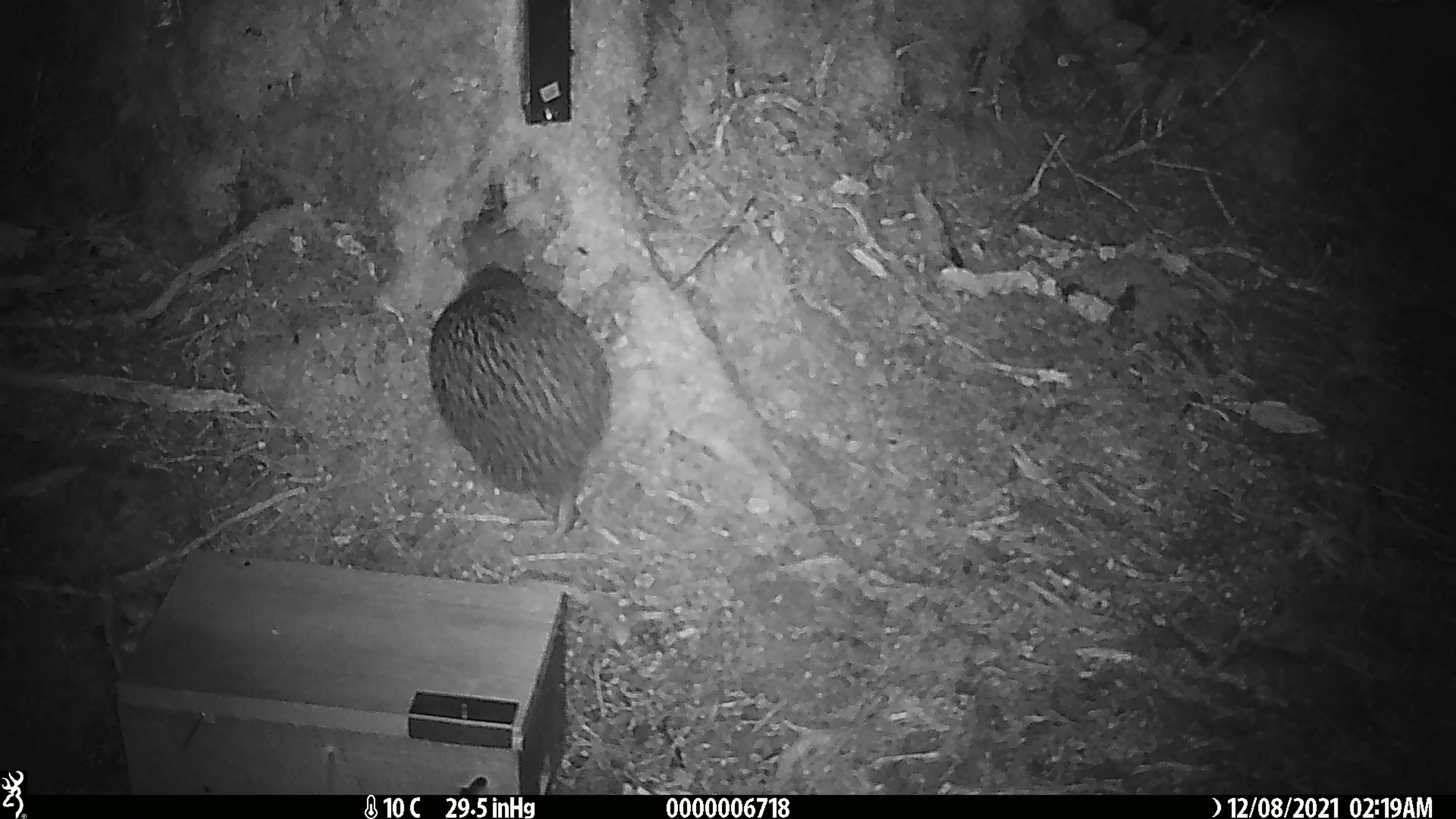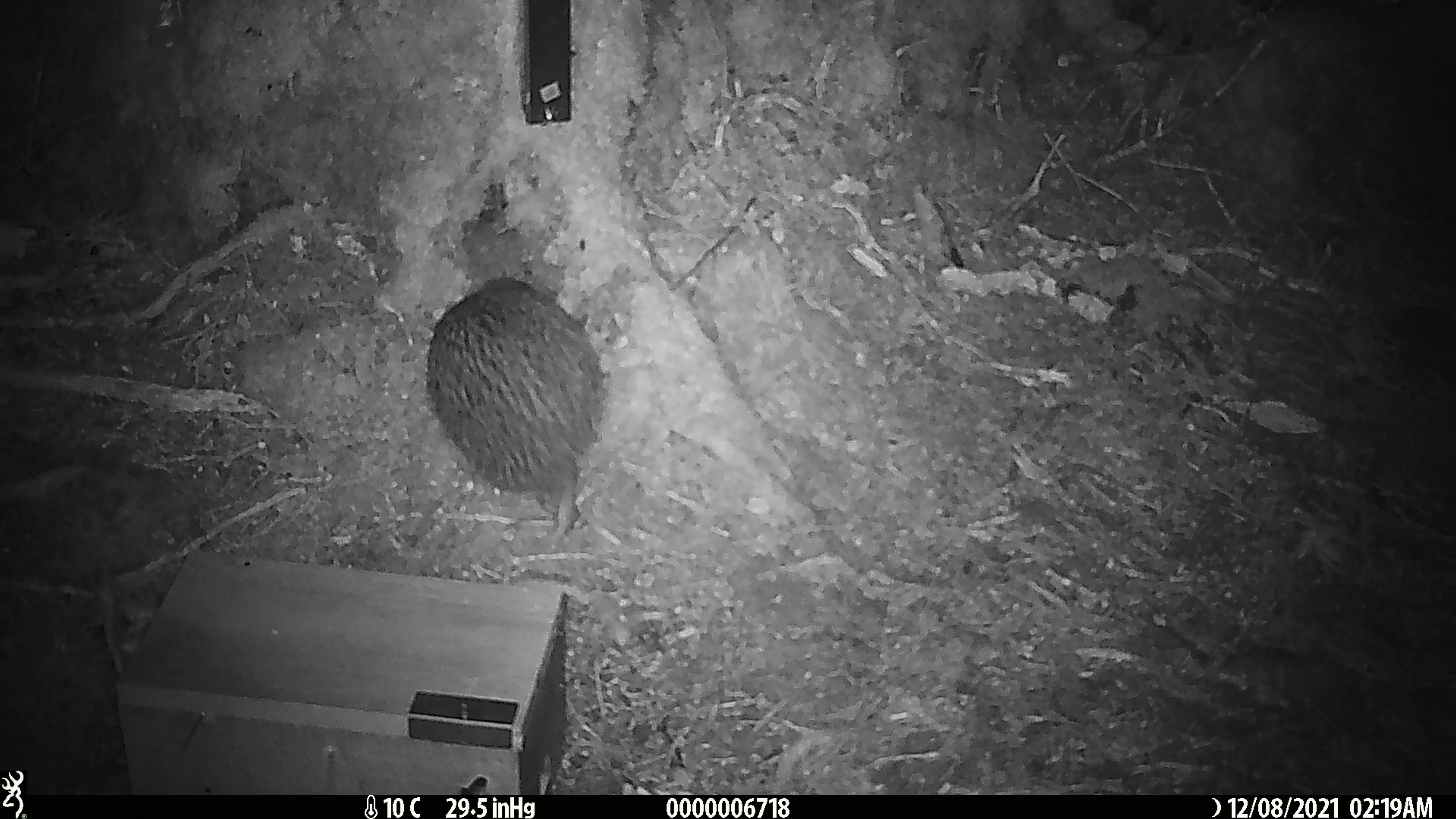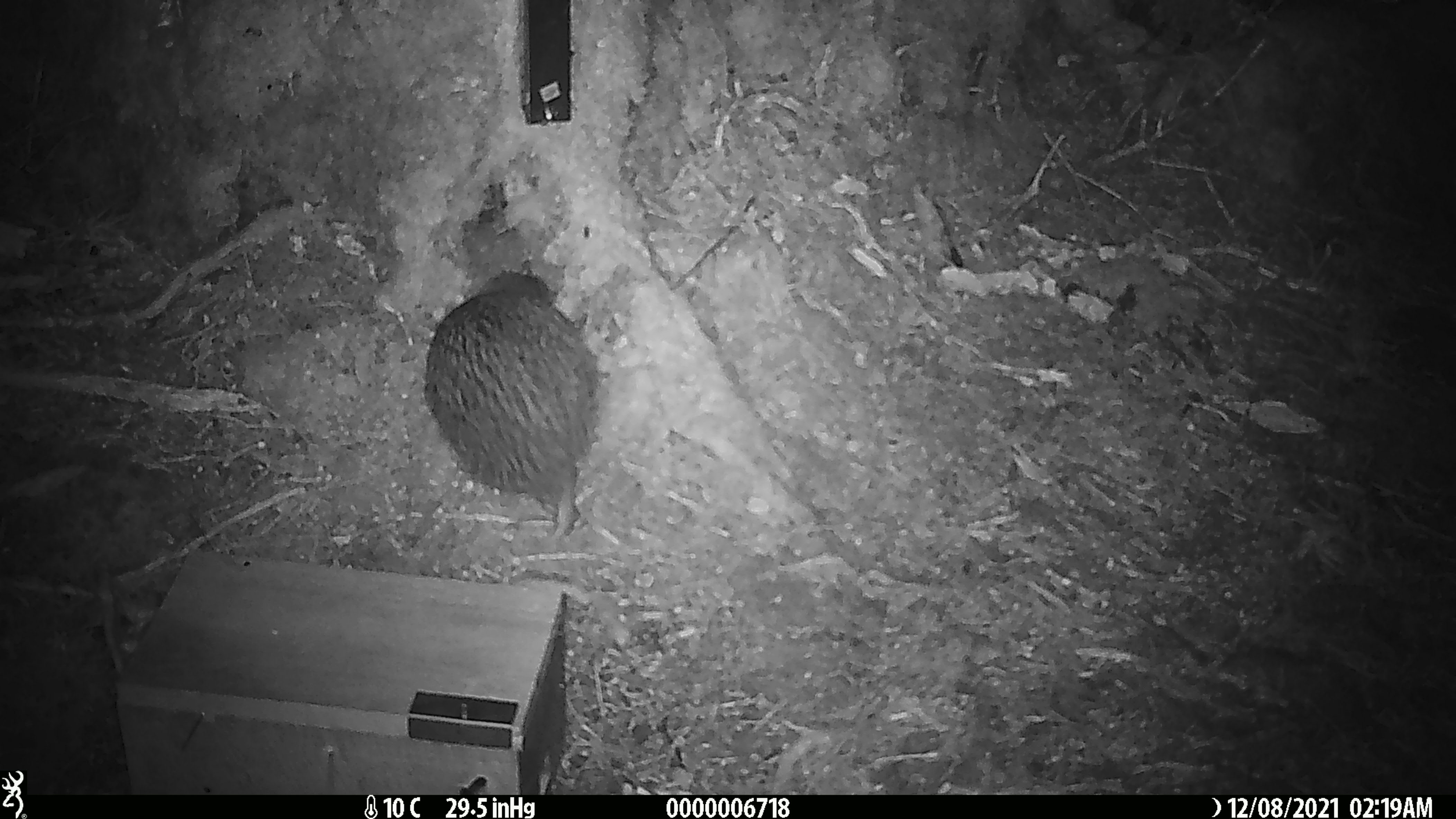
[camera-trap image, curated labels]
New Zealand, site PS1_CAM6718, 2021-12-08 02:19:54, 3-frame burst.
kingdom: Animalia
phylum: Chordata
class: Aves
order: Apterygiformes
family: Apterygidae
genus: Apteryx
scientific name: Apteryx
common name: kiwi